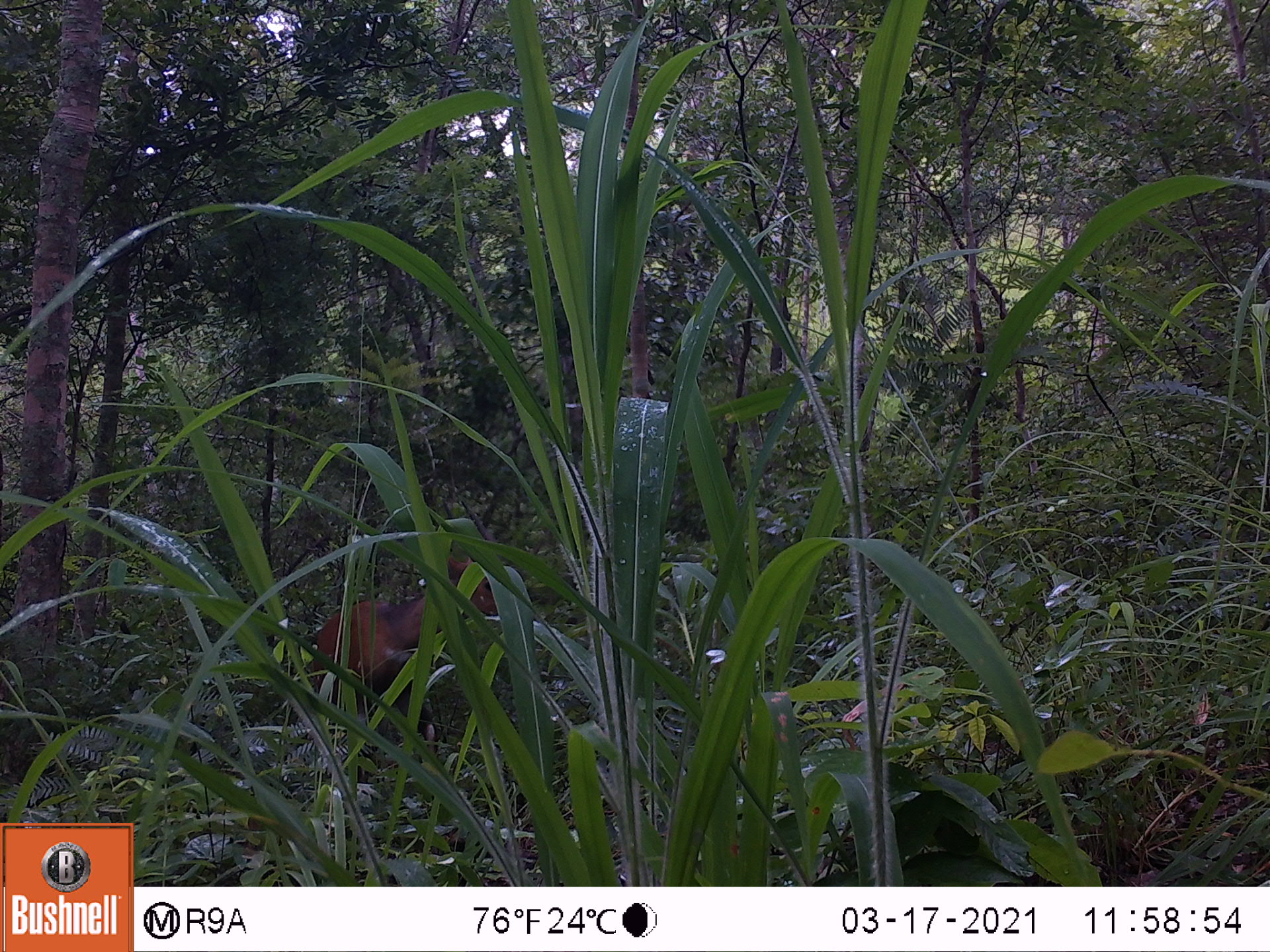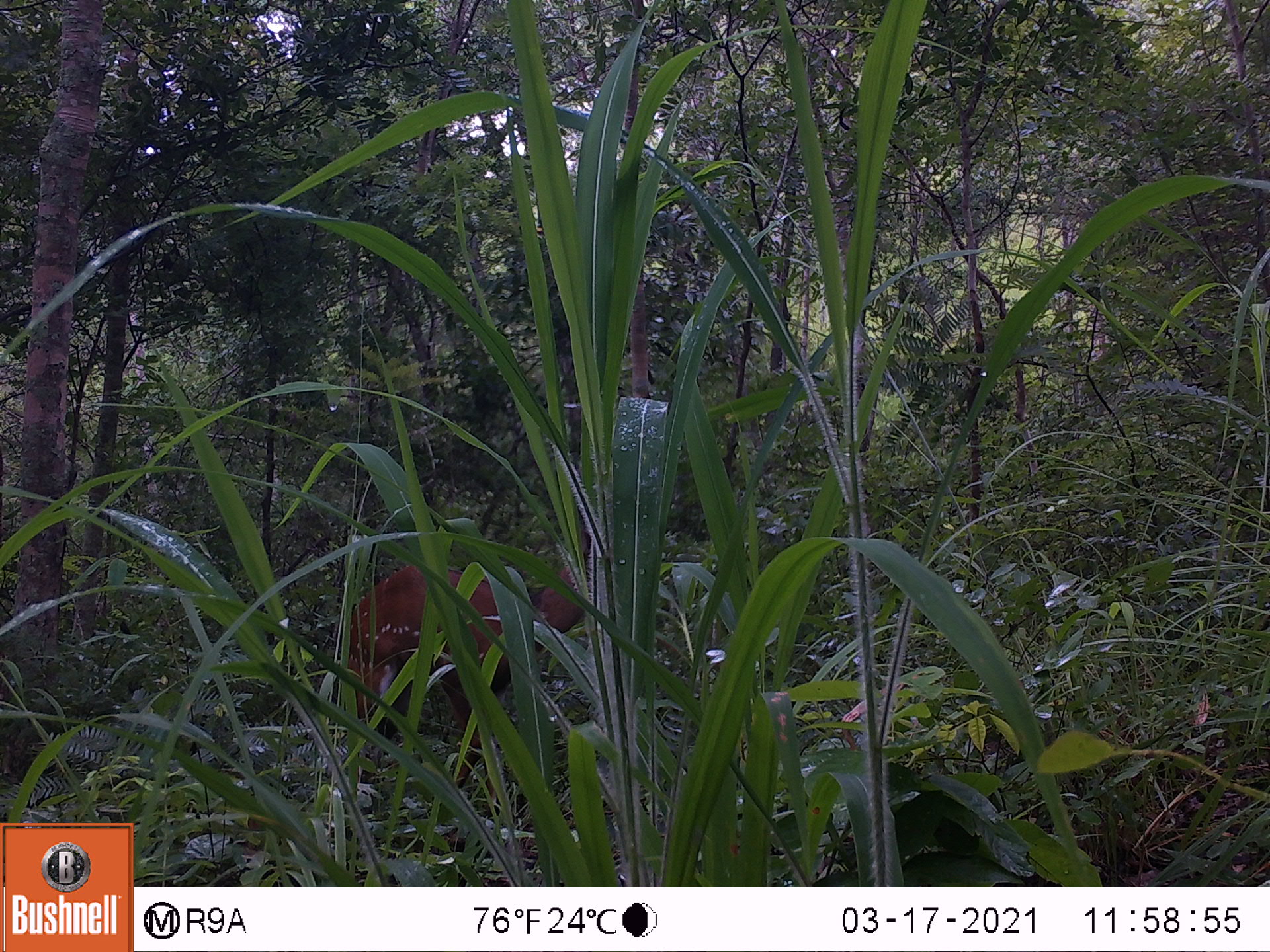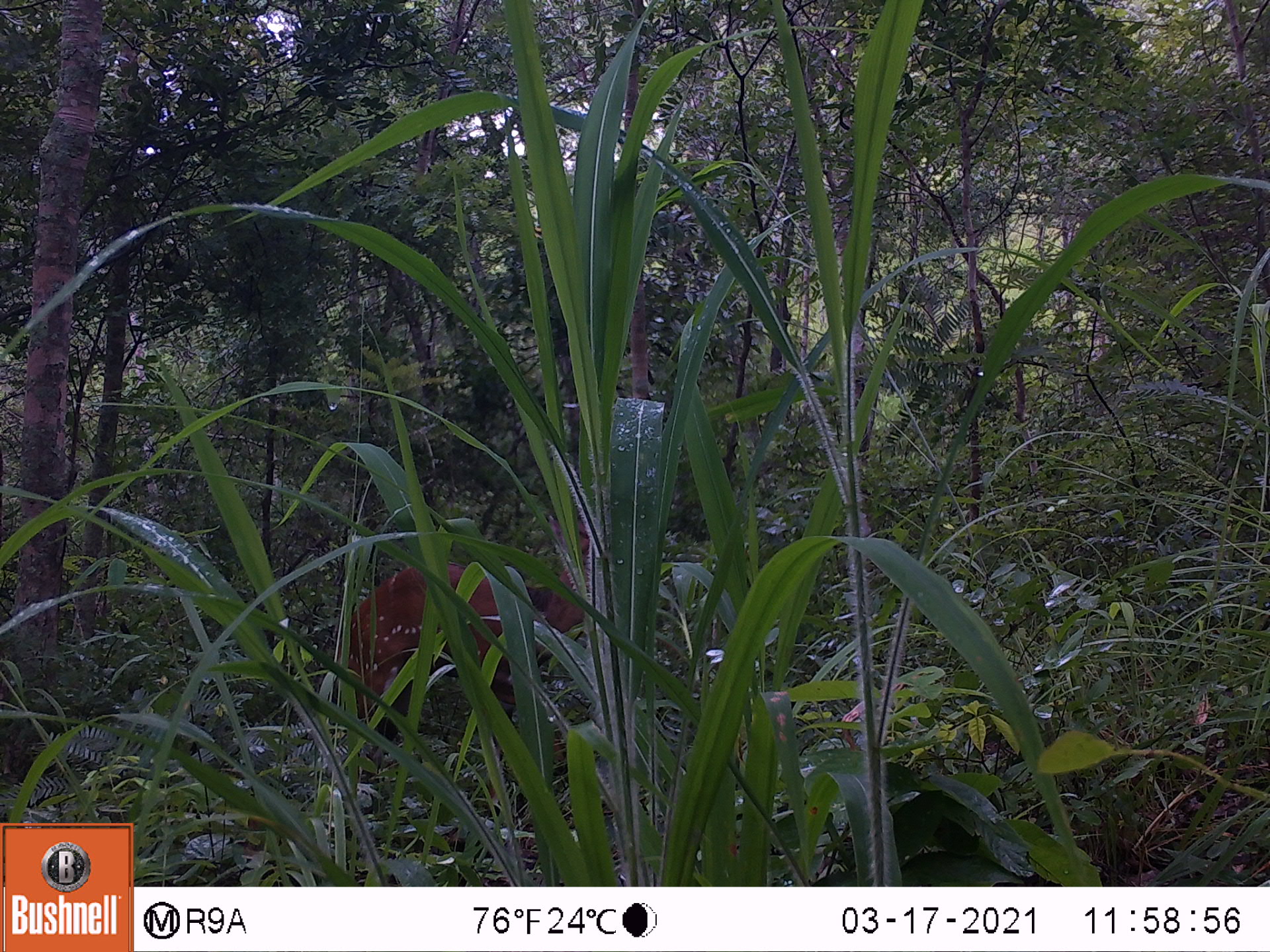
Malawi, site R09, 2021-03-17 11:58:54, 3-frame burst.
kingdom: Animalia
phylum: Chordata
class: Mammalia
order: Artiodactyla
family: Bovidae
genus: Tragelaphus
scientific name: Tragelaphus sylvaticus sylvaticus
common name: cape bushbuck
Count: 1.